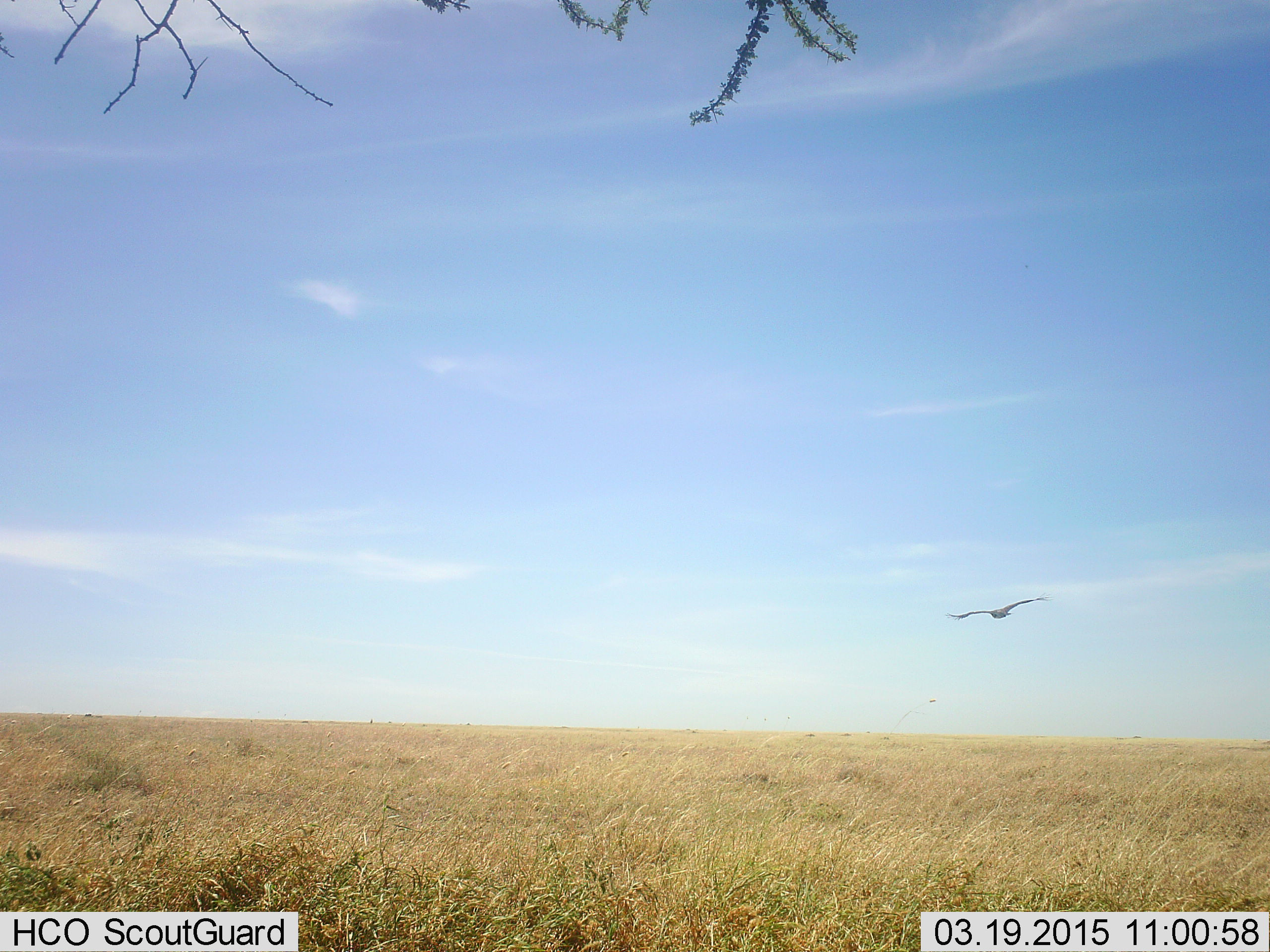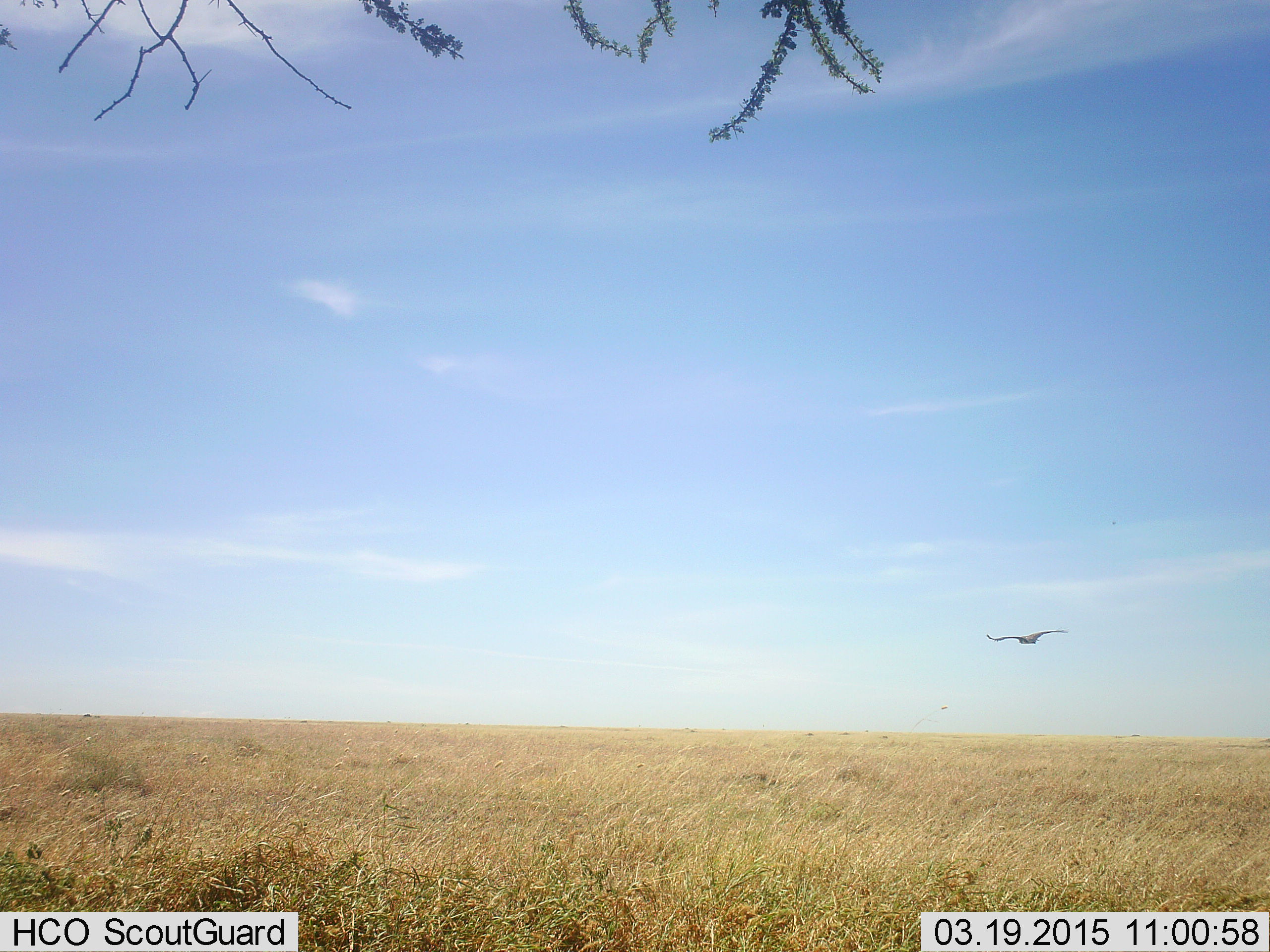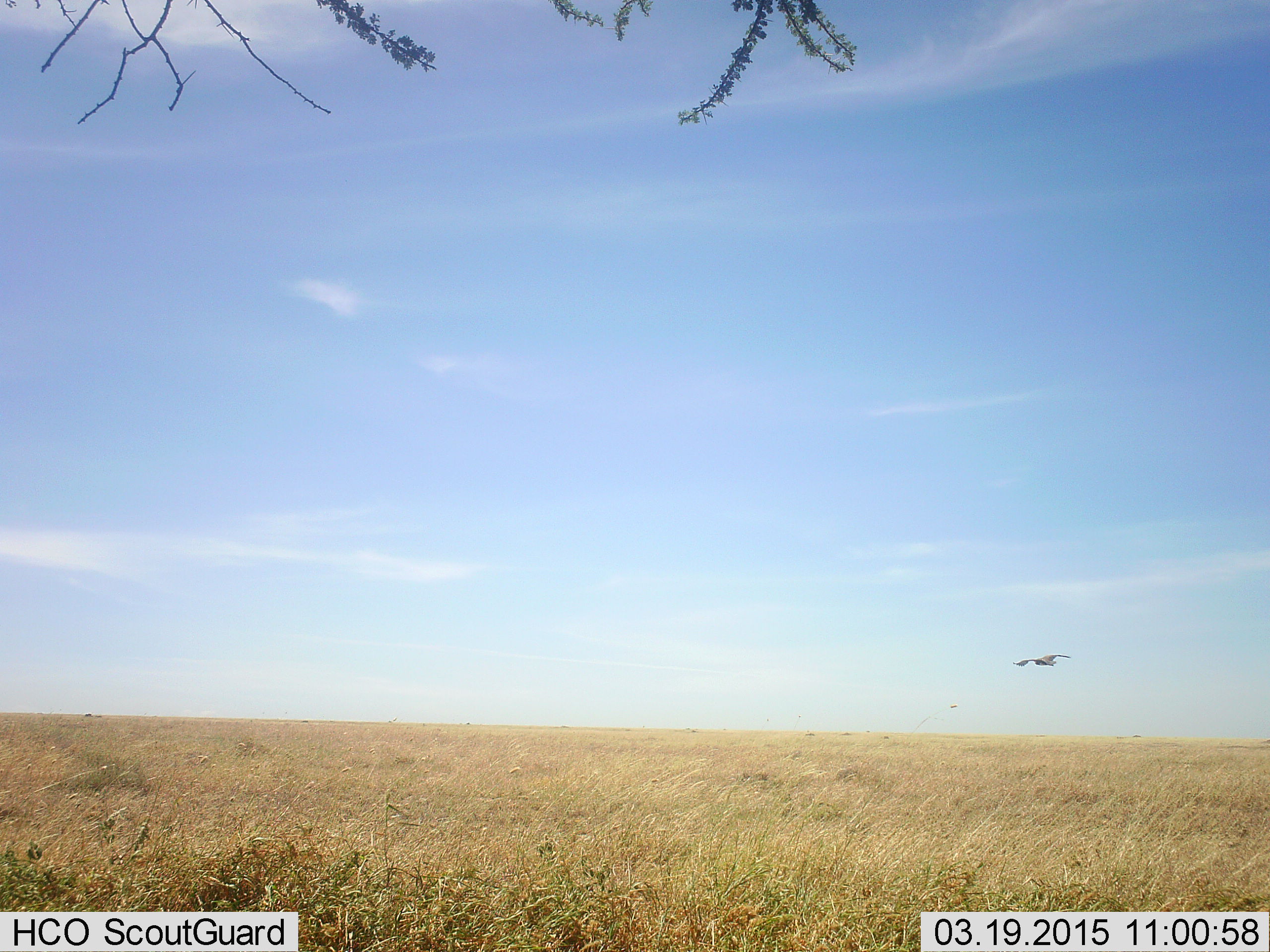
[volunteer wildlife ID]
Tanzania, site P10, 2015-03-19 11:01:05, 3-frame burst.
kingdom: Animalia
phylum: Chordata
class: Aves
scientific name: Aves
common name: bird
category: otherbird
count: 1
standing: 0%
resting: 0%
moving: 100%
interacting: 0%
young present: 0%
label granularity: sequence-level